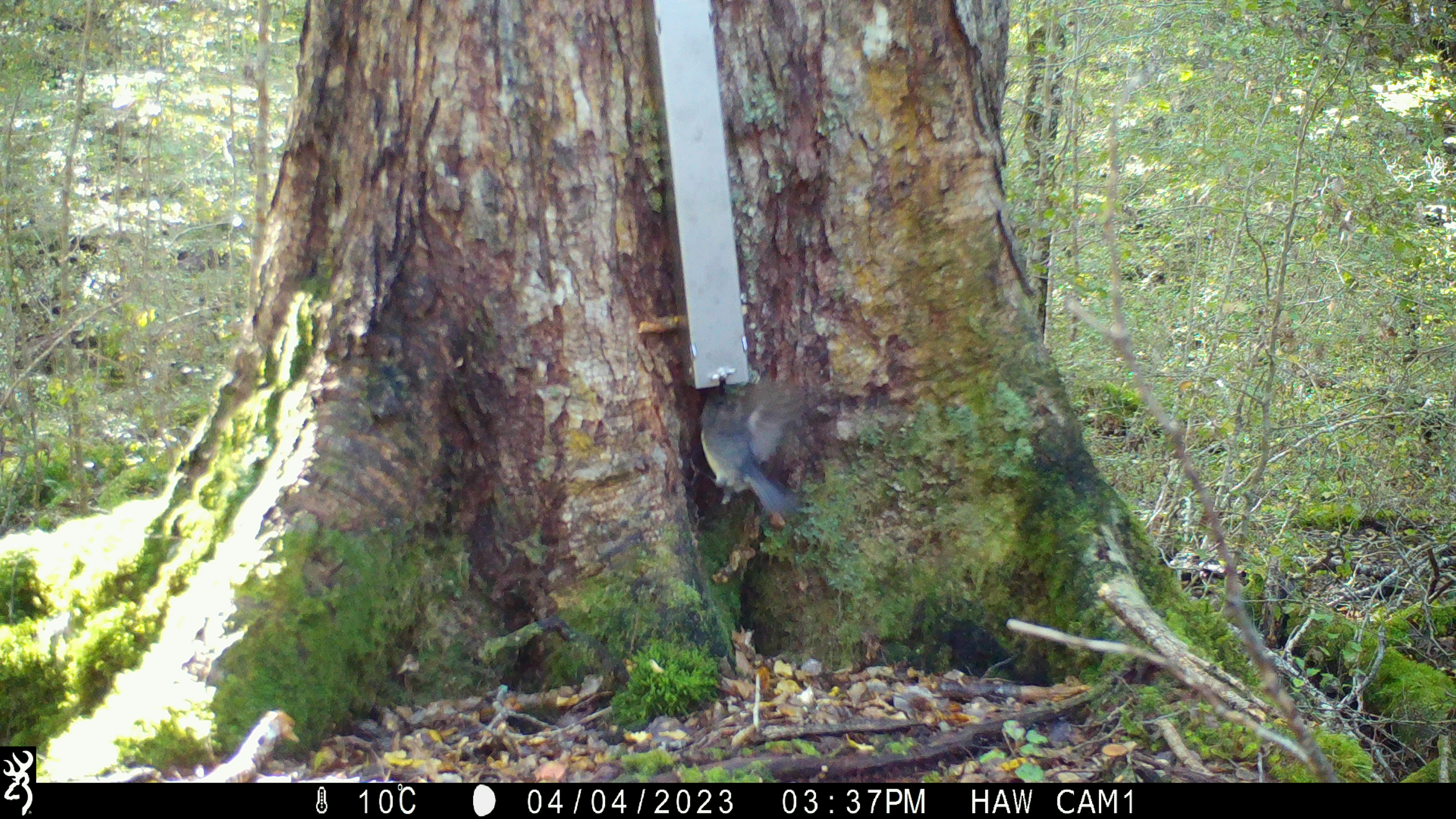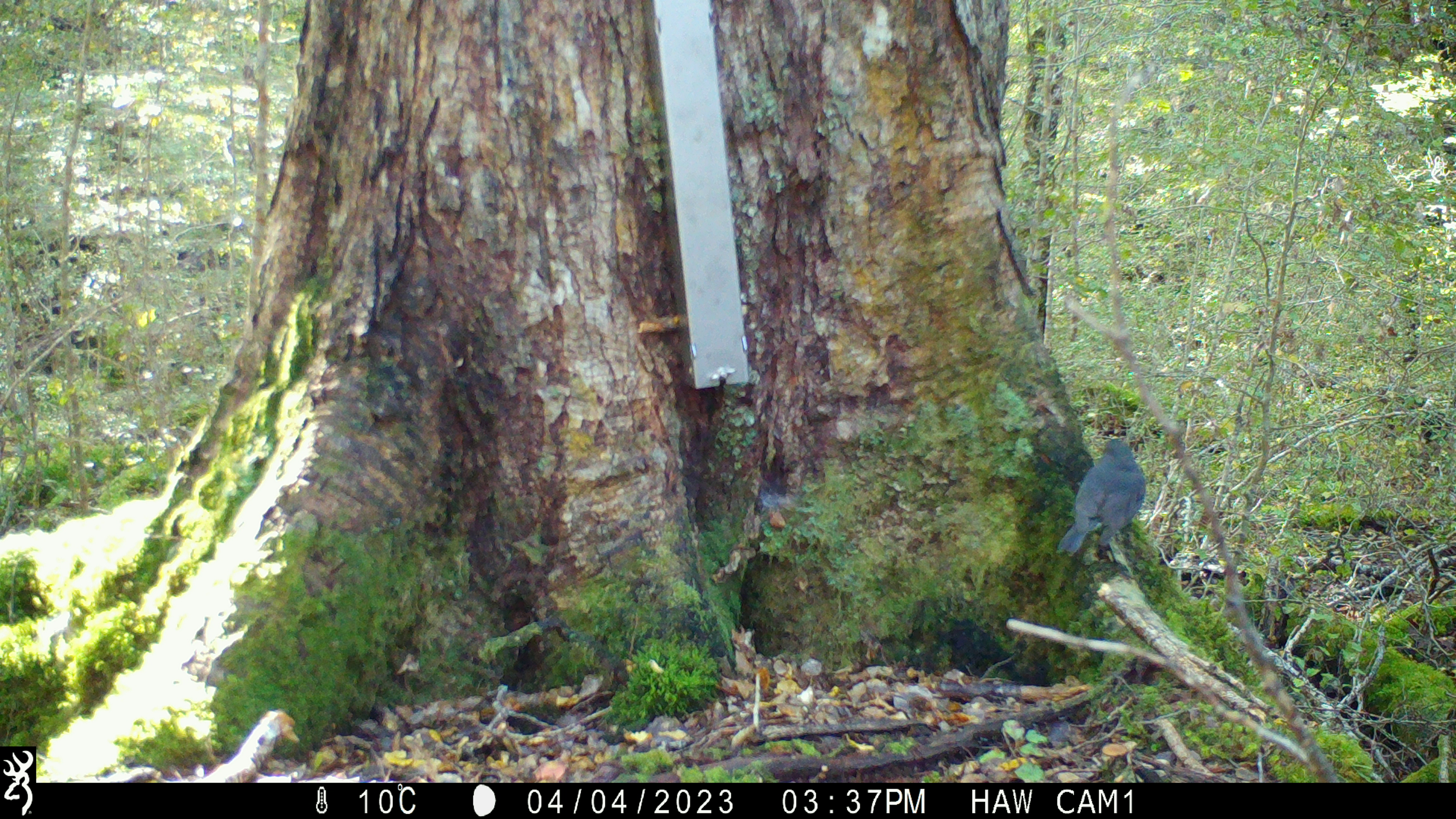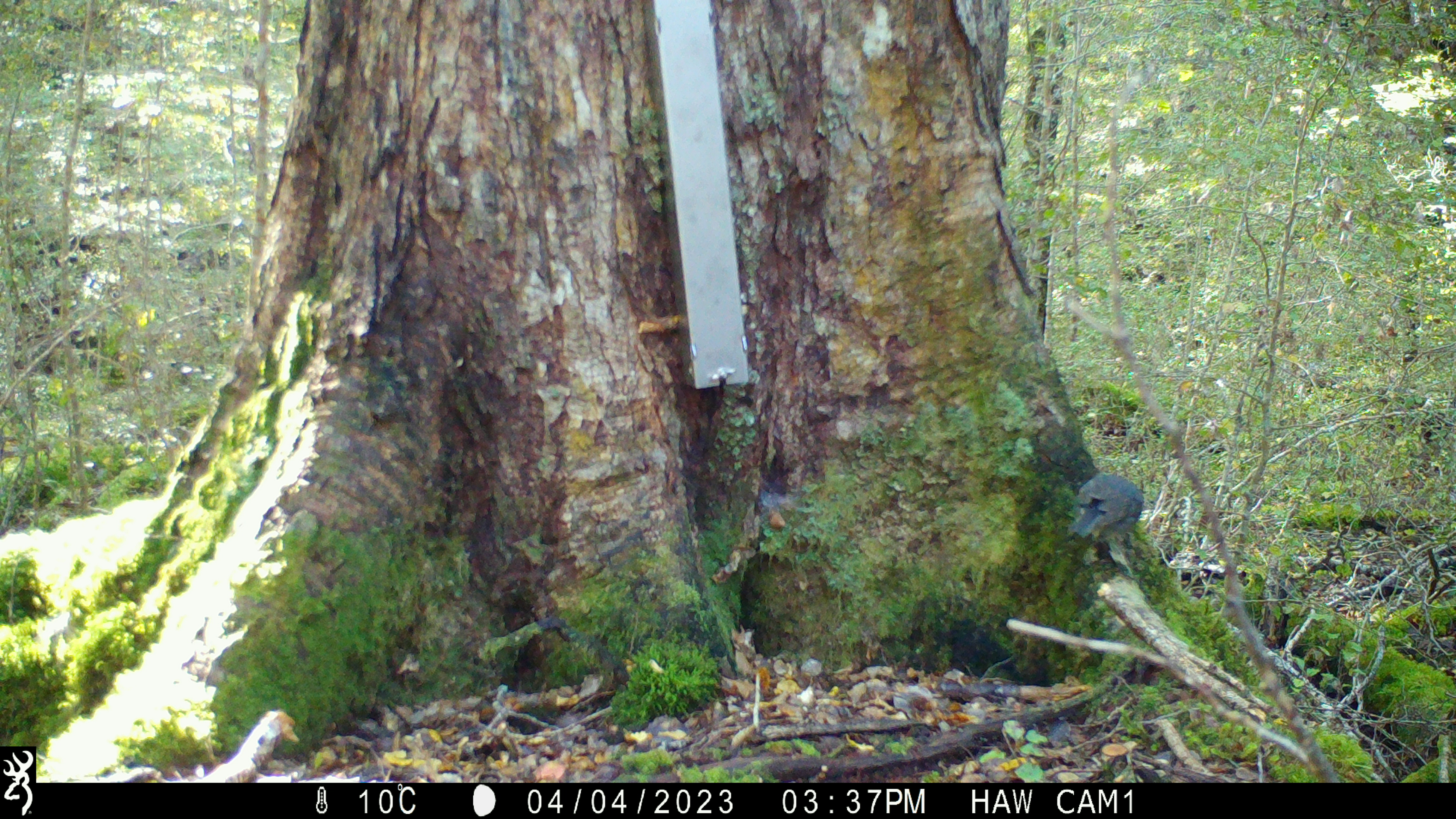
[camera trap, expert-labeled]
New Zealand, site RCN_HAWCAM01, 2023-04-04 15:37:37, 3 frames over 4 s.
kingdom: Animalia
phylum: Chordata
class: Aves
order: Passeriformes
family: Petroicidae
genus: Petroica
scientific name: Petroica australis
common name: new zealand robin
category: robin